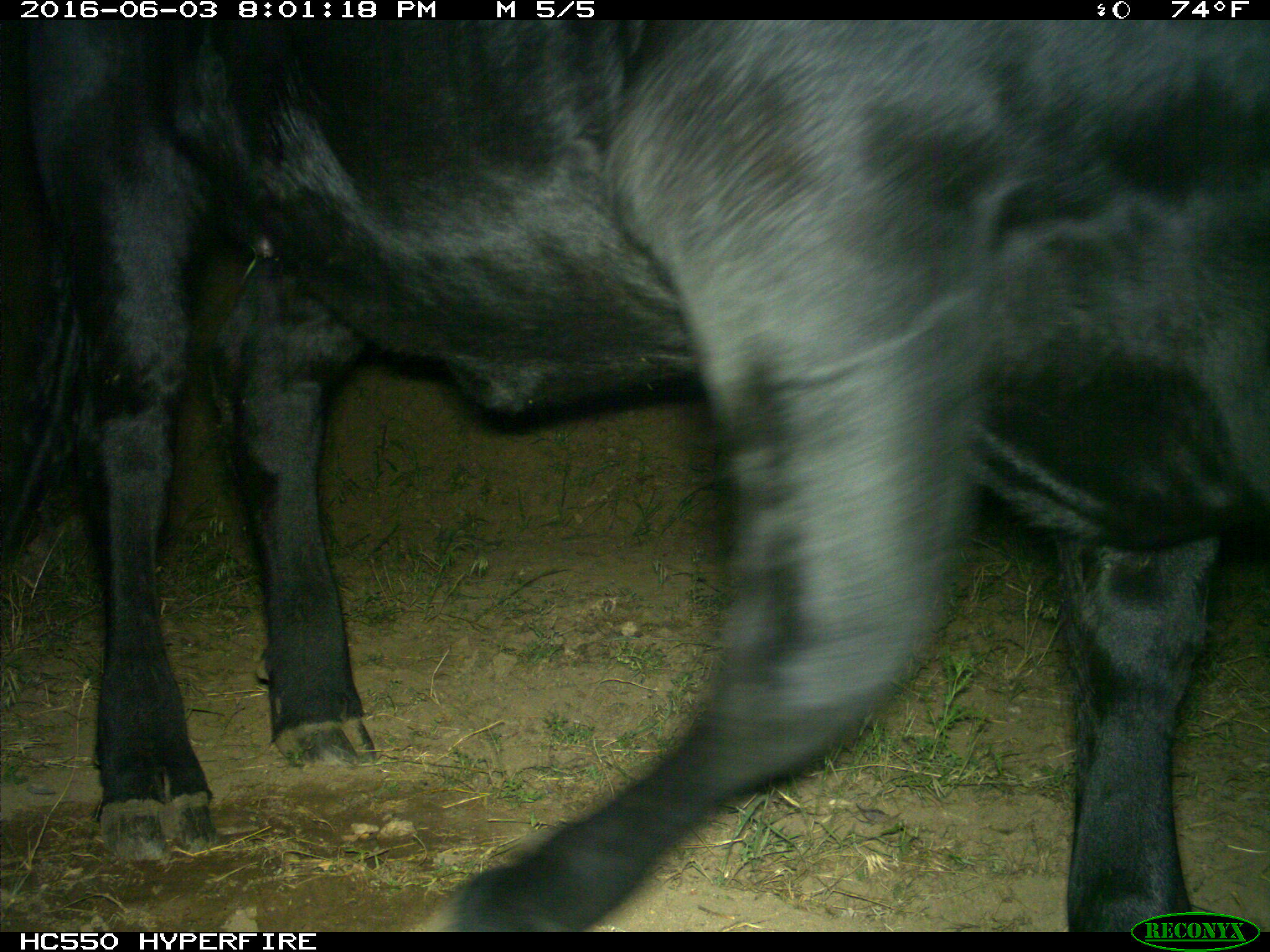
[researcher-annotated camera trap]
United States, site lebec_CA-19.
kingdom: Animalia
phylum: Chordata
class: Mammalia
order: Artiodactyla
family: Bovidae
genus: Bos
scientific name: Bos taurus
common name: domestic cow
Bos taurus (domestic cow).